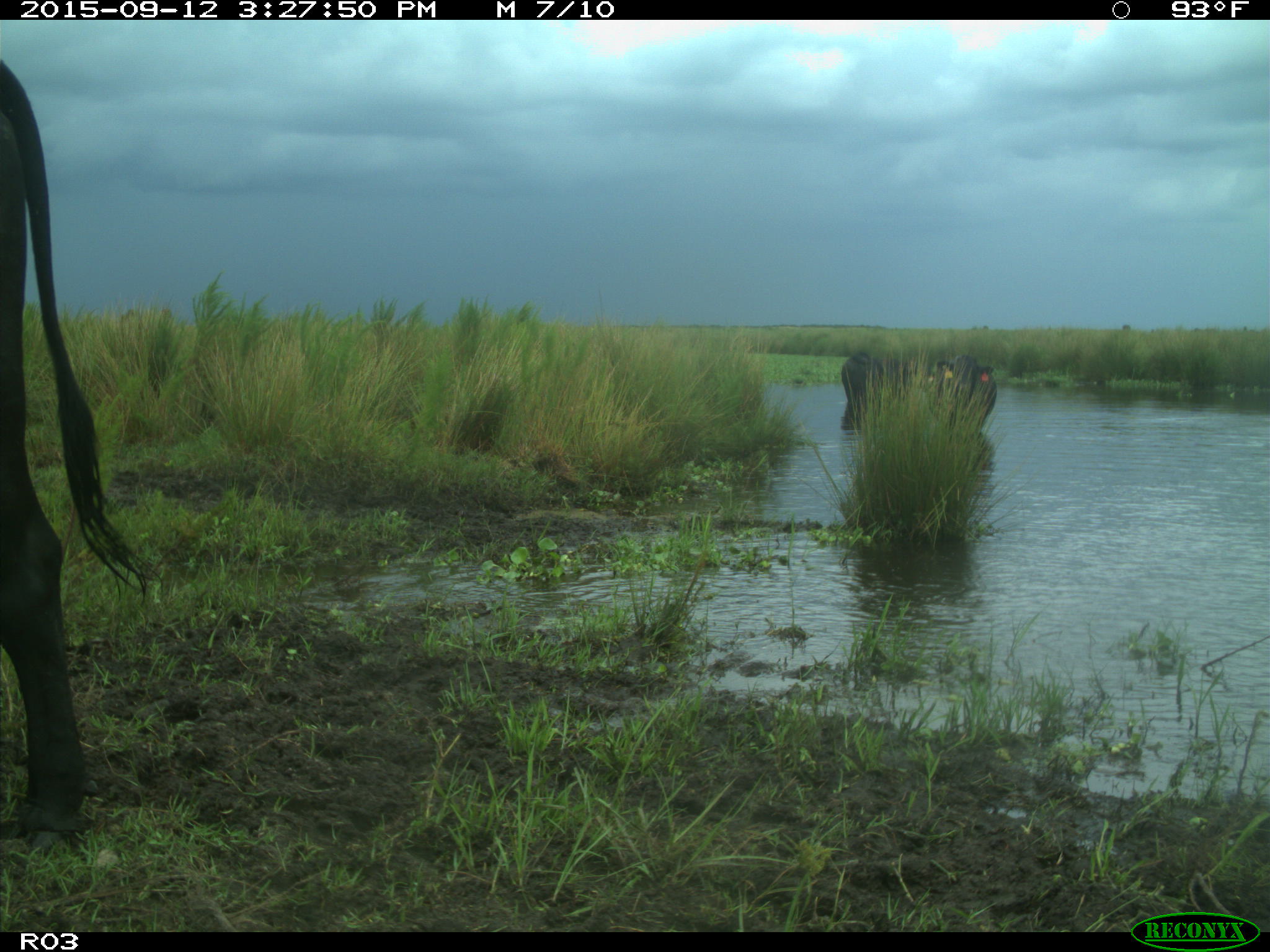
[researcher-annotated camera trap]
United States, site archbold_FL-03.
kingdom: Animalia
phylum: Chordata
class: Mammalia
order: Artiodactyla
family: Bovidae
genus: Bos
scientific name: Bos taurus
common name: domestic cow